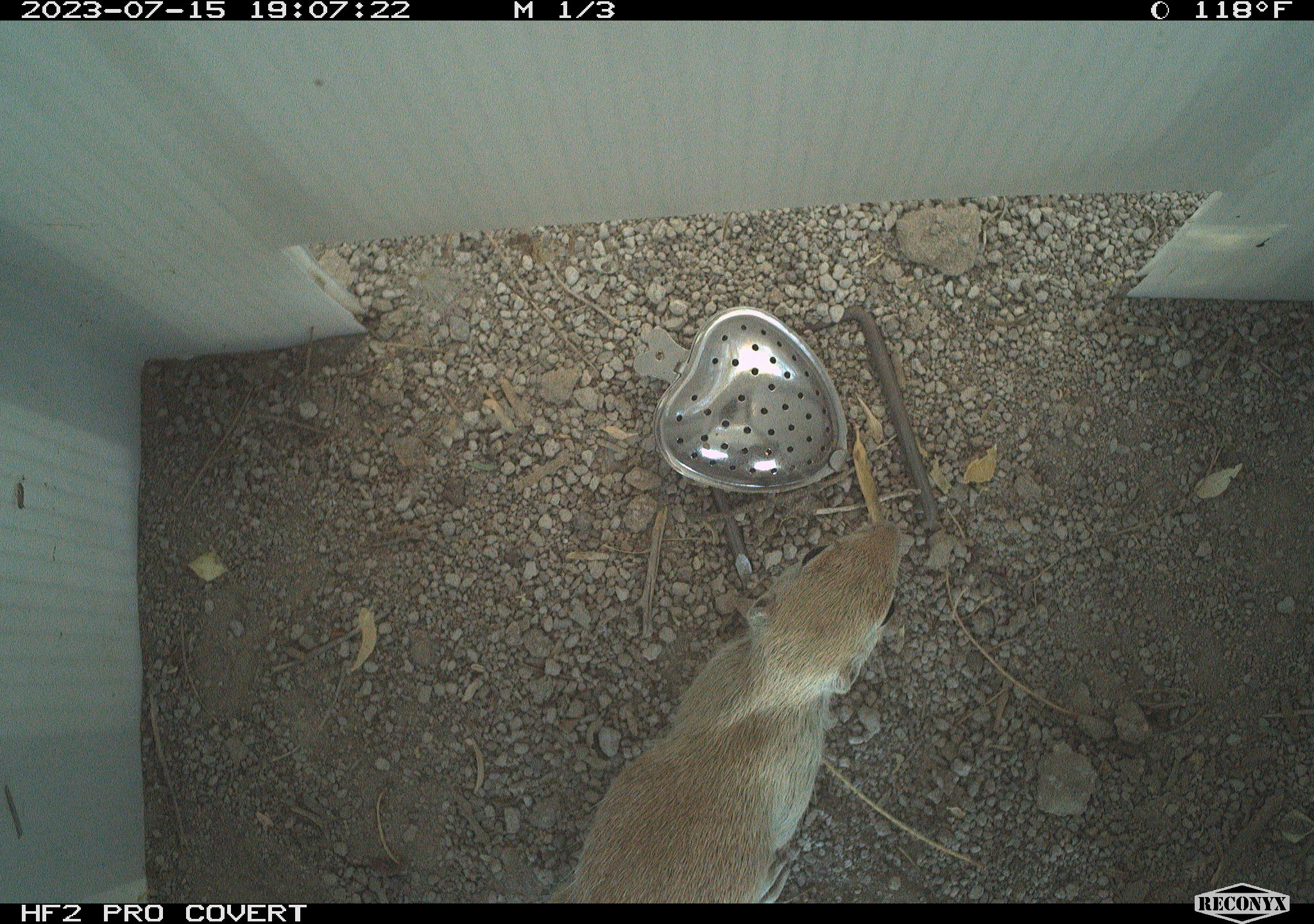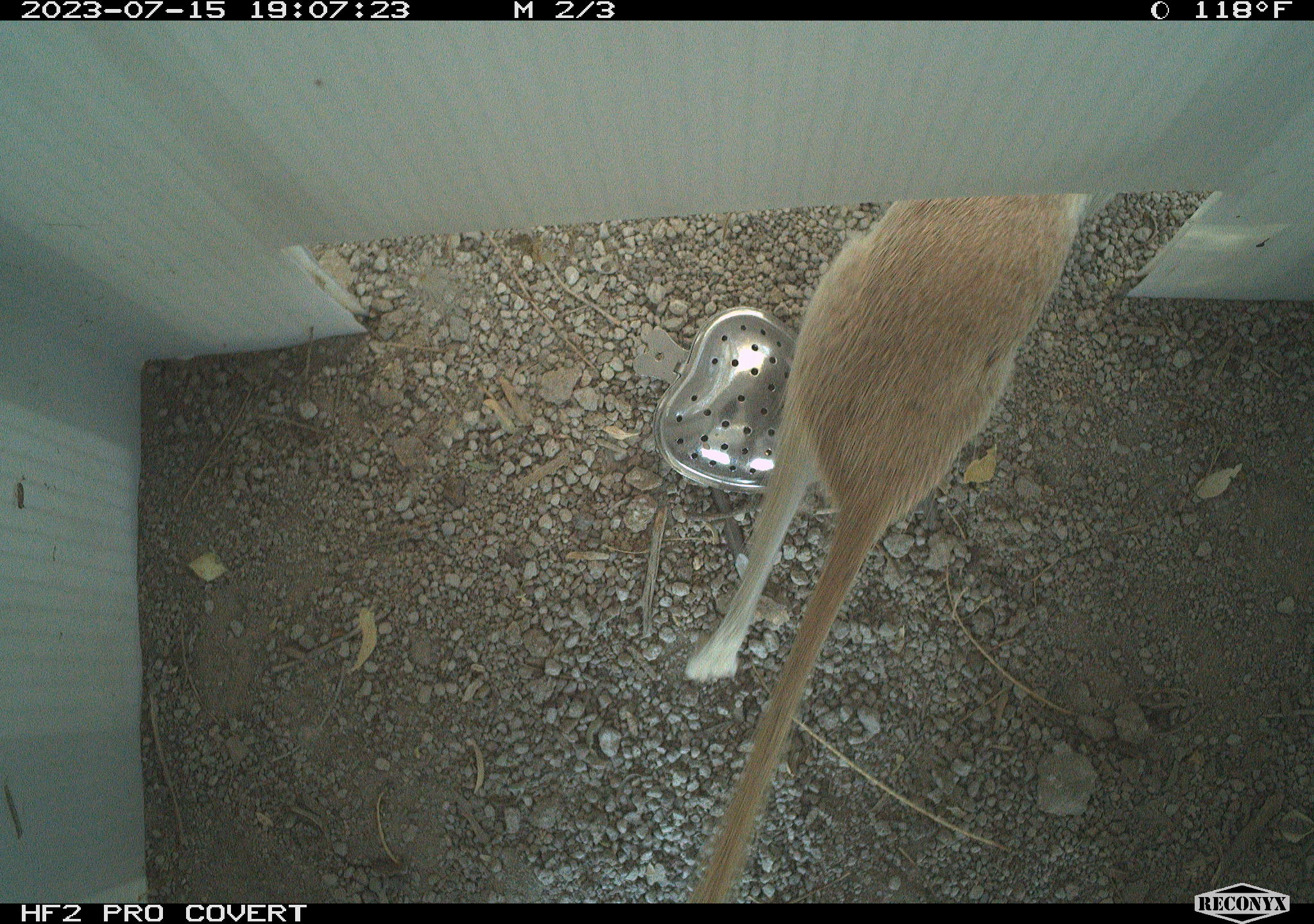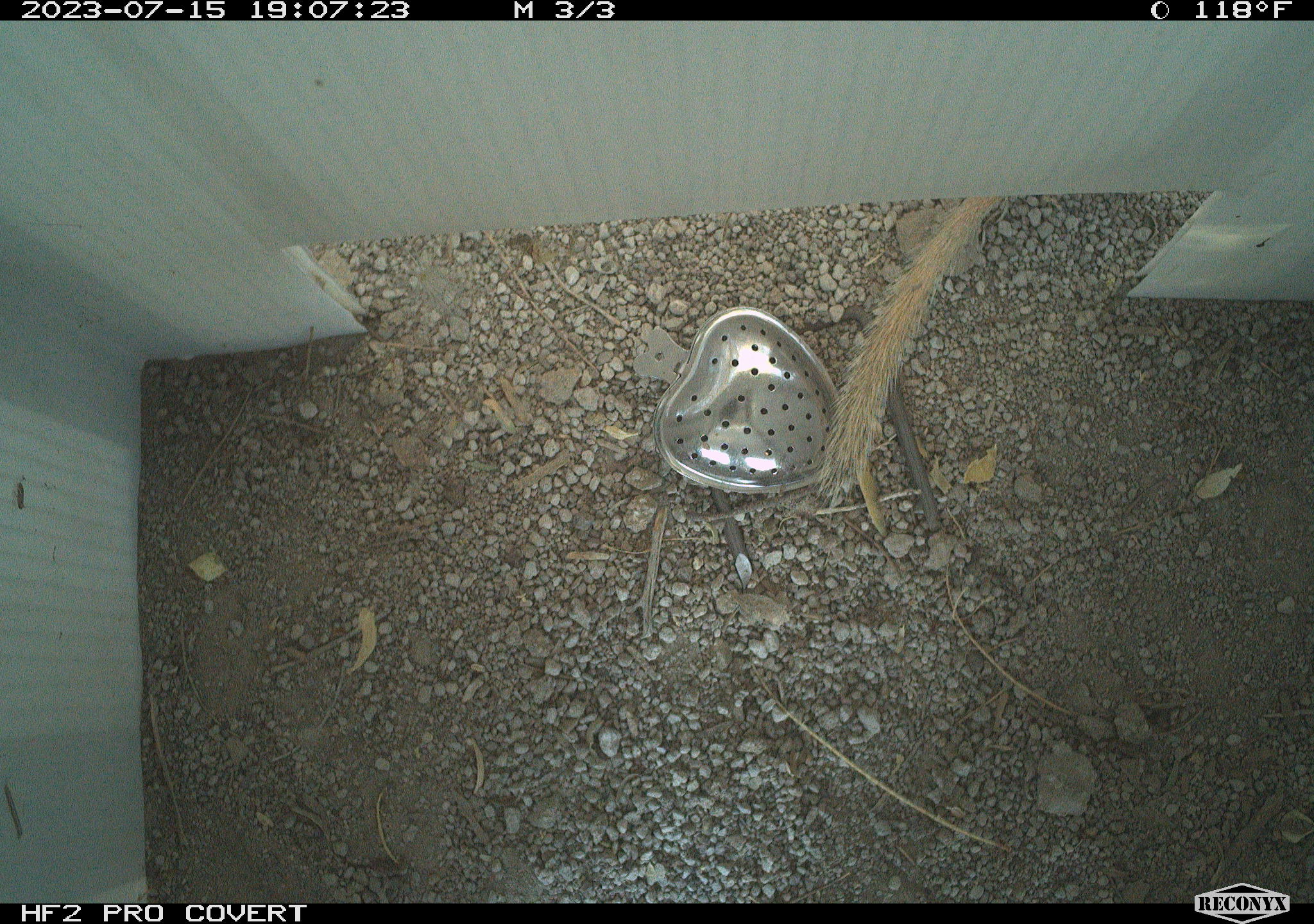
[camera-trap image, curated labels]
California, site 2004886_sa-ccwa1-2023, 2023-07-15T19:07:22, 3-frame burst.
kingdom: Animalia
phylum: Chordata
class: Mammalia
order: Rodentia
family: Sciuridae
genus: Xerospermophilus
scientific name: Xerospermophilus tereticaudus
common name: round-tailed ground squirrel